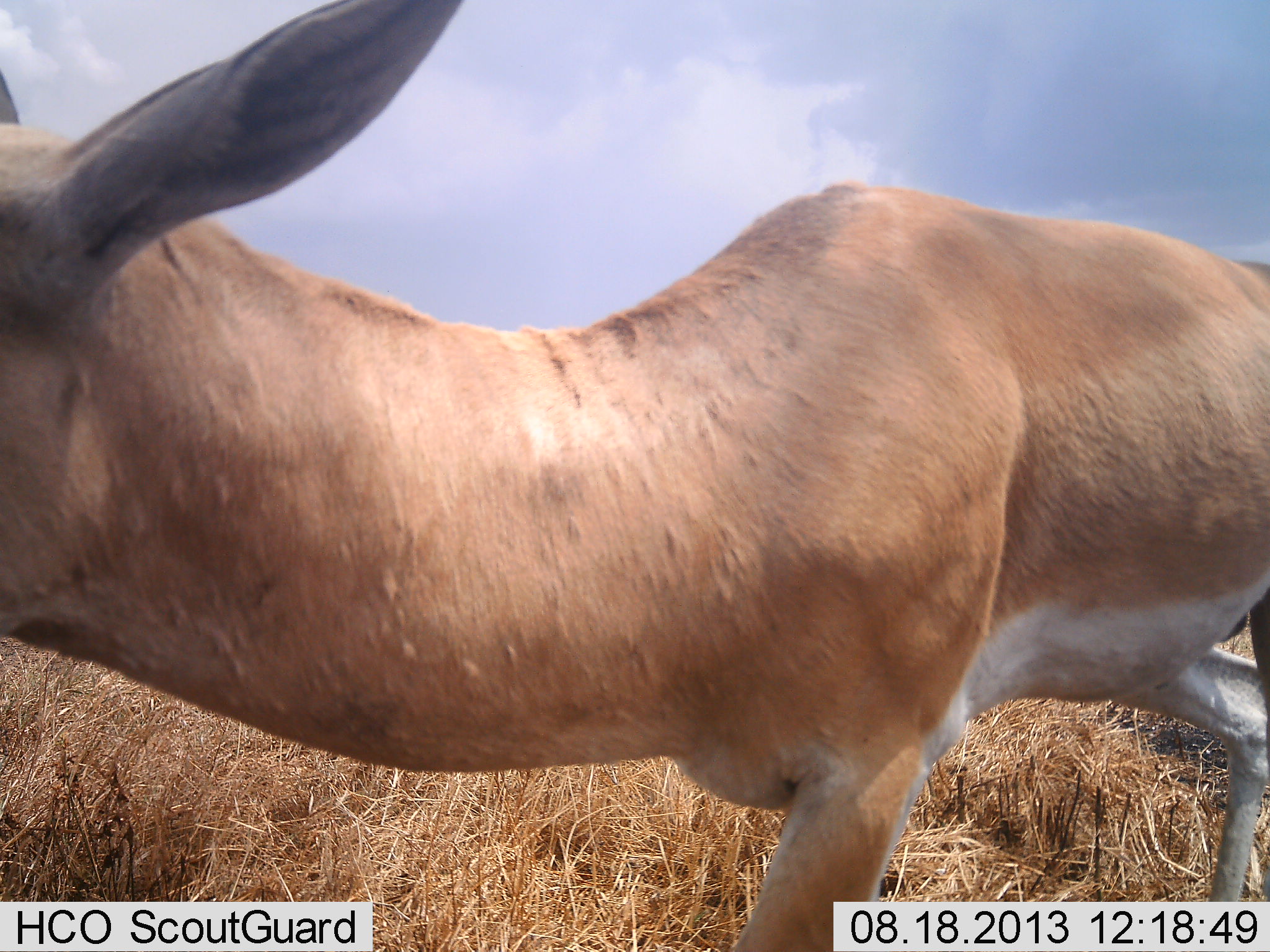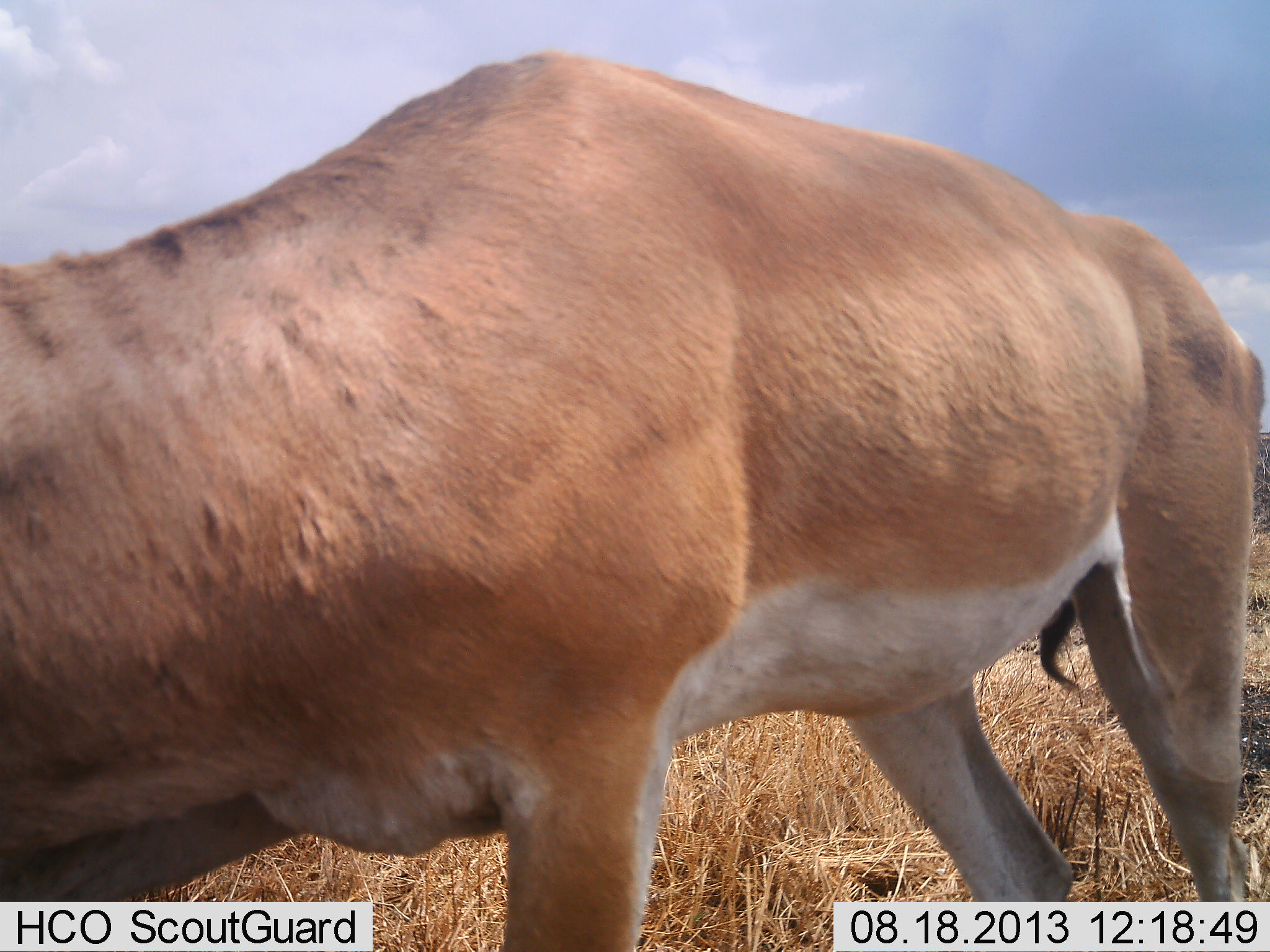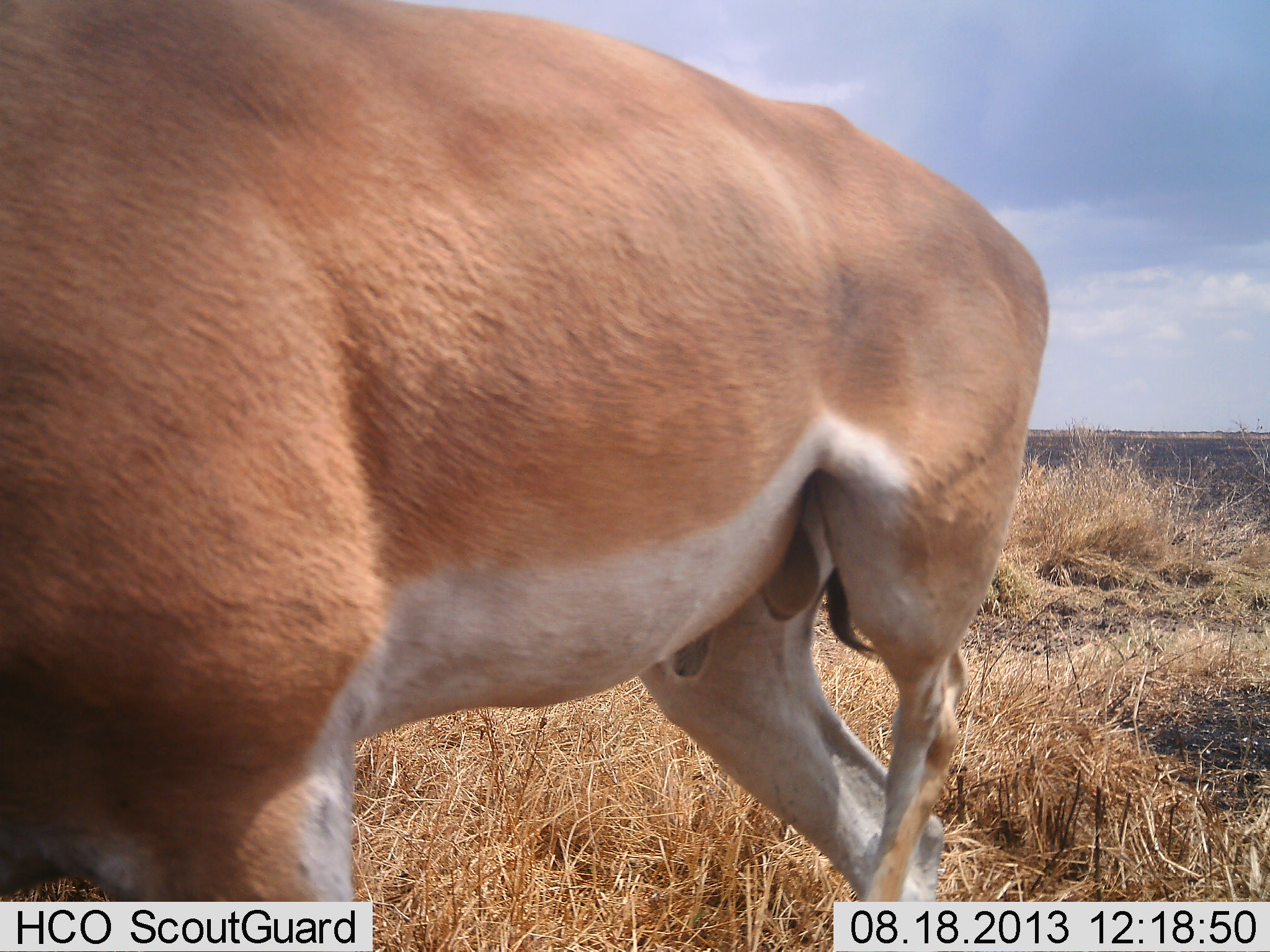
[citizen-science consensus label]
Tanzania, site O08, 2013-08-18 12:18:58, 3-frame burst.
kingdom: Animalia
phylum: Chordata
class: Mammalia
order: Artiodactyla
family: Bovidae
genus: Nanger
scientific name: Nanger granti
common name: grant's gazelle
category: gazellegrants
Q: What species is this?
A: Gazellegrants (grant's gazelle) (Nanger granti).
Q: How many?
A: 1.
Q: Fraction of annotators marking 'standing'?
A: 17%.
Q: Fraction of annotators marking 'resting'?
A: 0%.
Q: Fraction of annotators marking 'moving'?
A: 74%.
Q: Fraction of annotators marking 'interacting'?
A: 0%.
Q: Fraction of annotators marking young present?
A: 0%.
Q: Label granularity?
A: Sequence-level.